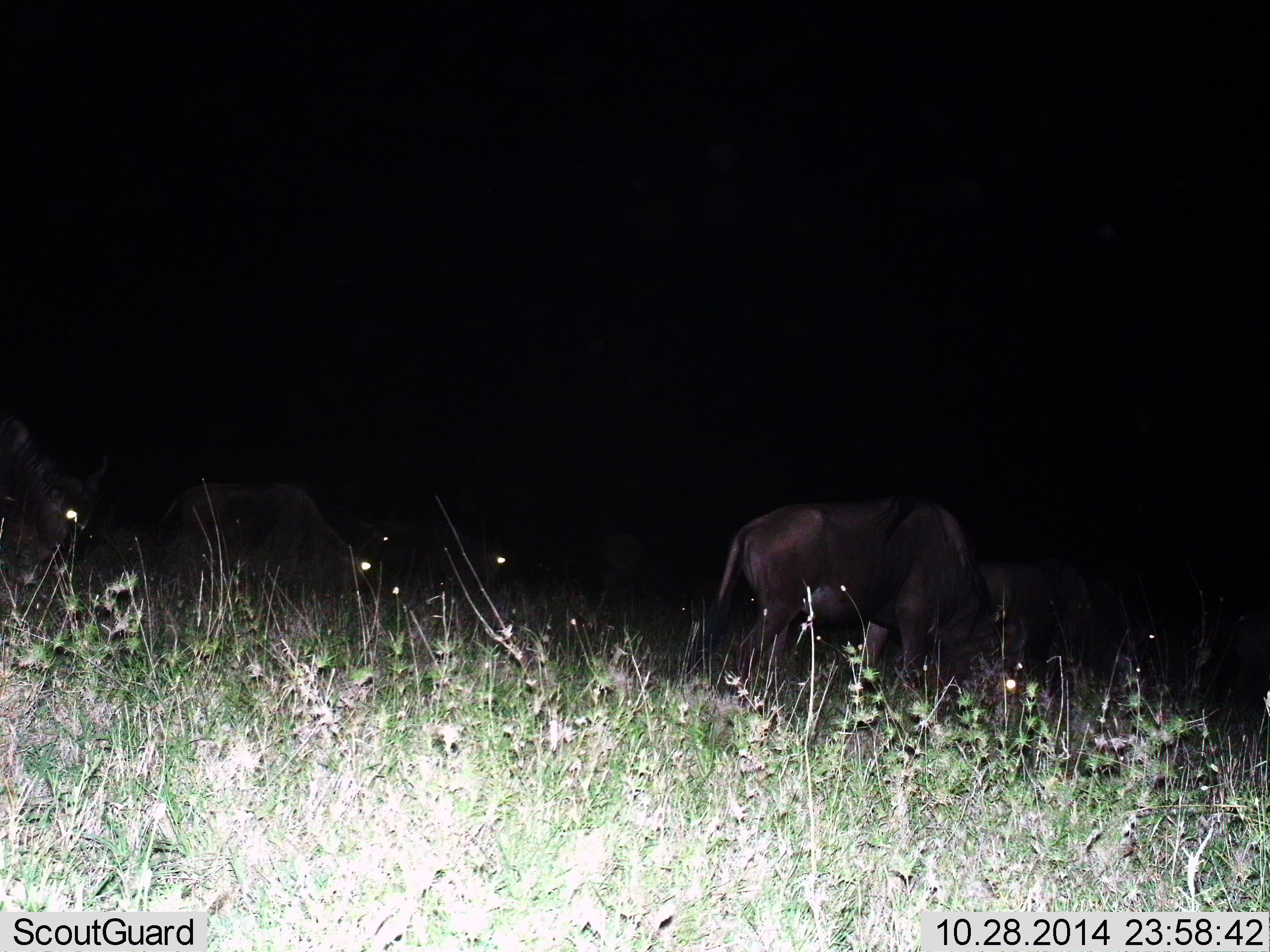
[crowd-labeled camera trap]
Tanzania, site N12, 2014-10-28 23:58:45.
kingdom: Animalia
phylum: Chordata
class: Mammalia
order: Artiodactyla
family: Bovidae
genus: Connochaetes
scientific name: Connochaetes taurinus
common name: blue wildebeest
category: wildebeest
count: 6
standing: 30%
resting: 0%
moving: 10%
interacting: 0%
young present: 0%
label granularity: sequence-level